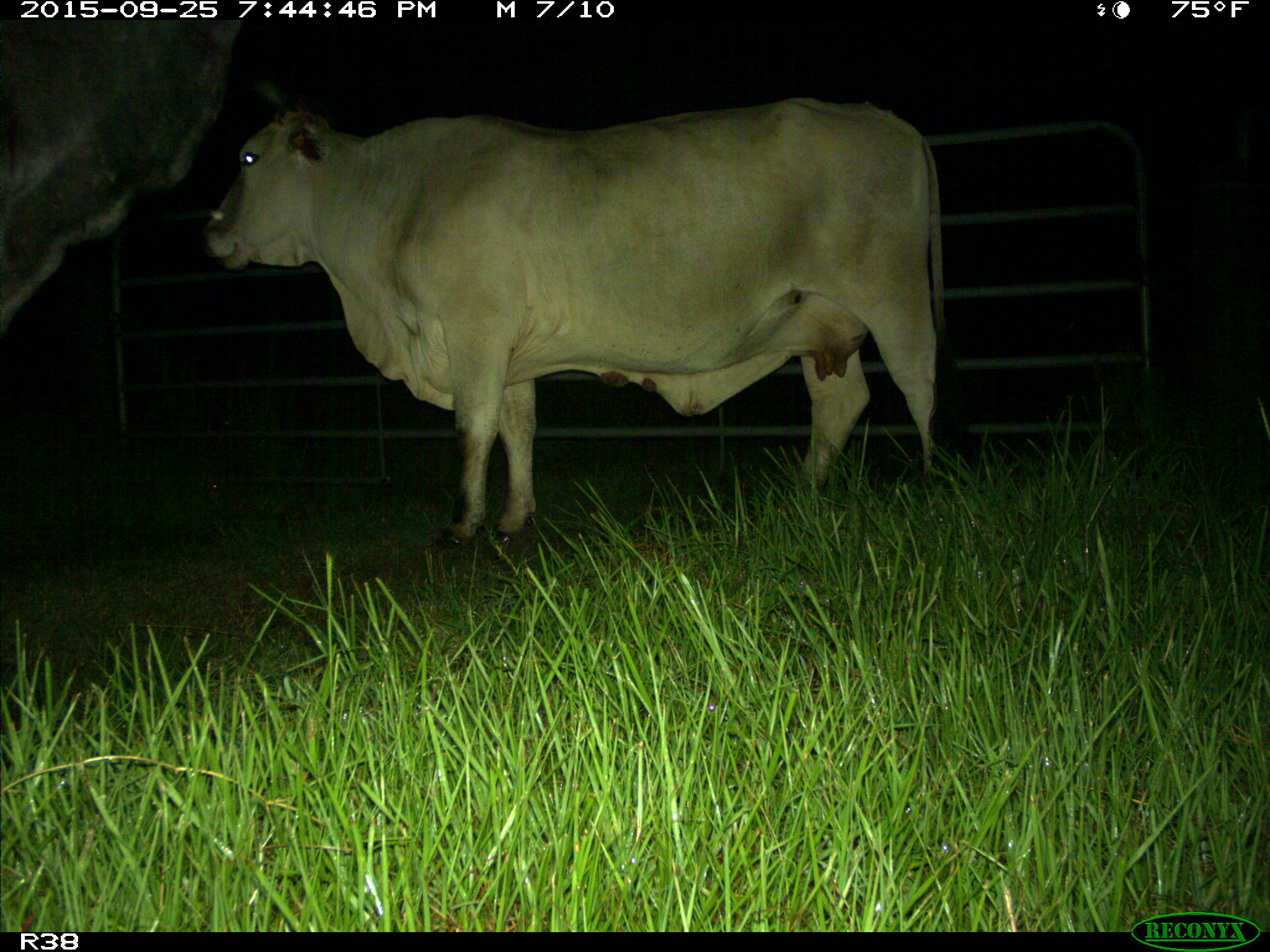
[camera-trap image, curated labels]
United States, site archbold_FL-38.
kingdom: Animalia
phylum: Chordata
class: Mammalia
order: Artiodactyla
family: Bovidae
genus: Bos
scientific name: Bos taurus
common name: domestic cow